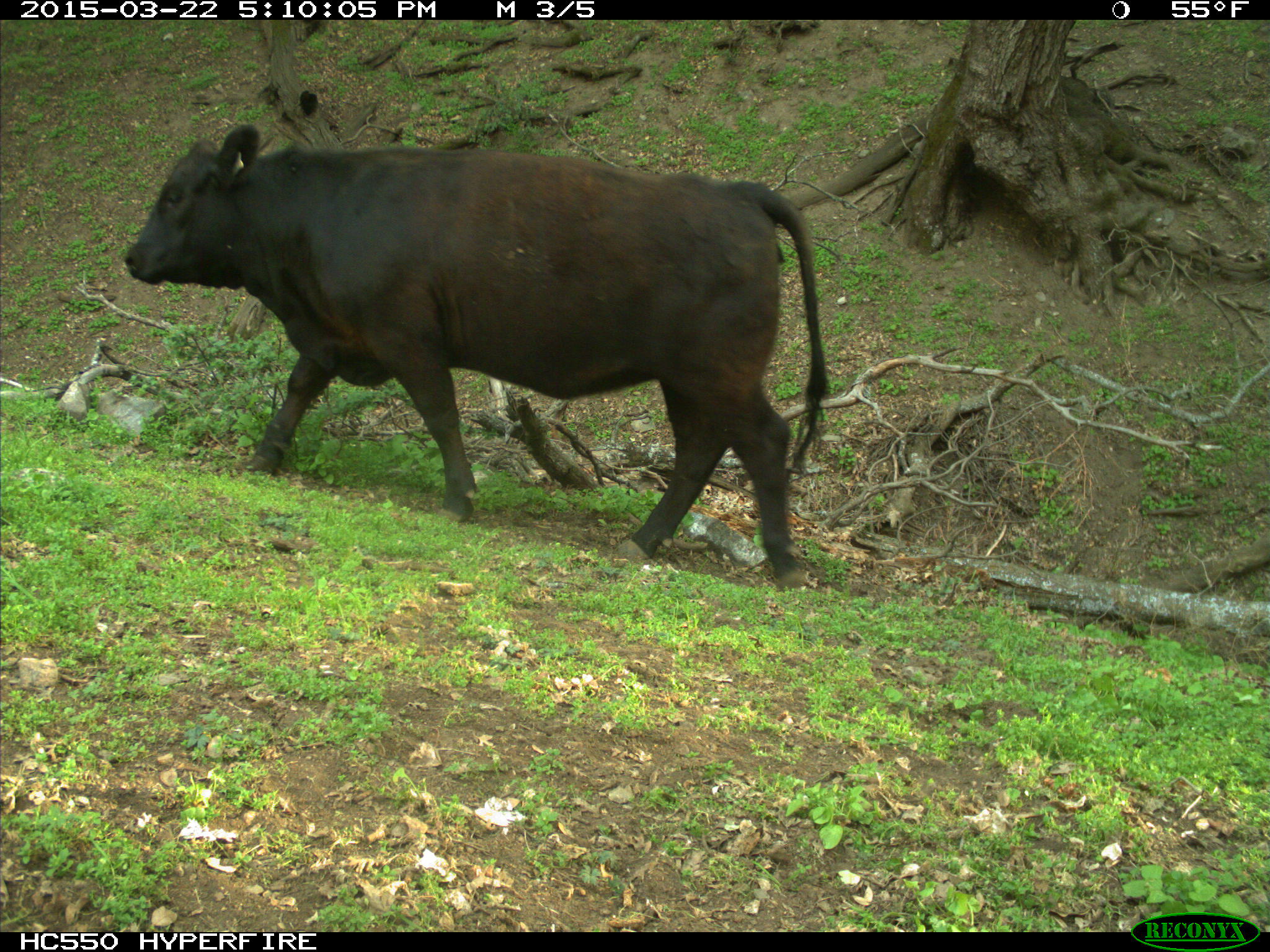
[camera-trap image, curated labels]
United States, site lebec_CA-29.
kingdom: Animalia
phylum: Chordata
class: Mammalia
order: Artiodactyla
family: Bovidae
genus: Bos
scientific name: Bos taurus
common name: domestic cow